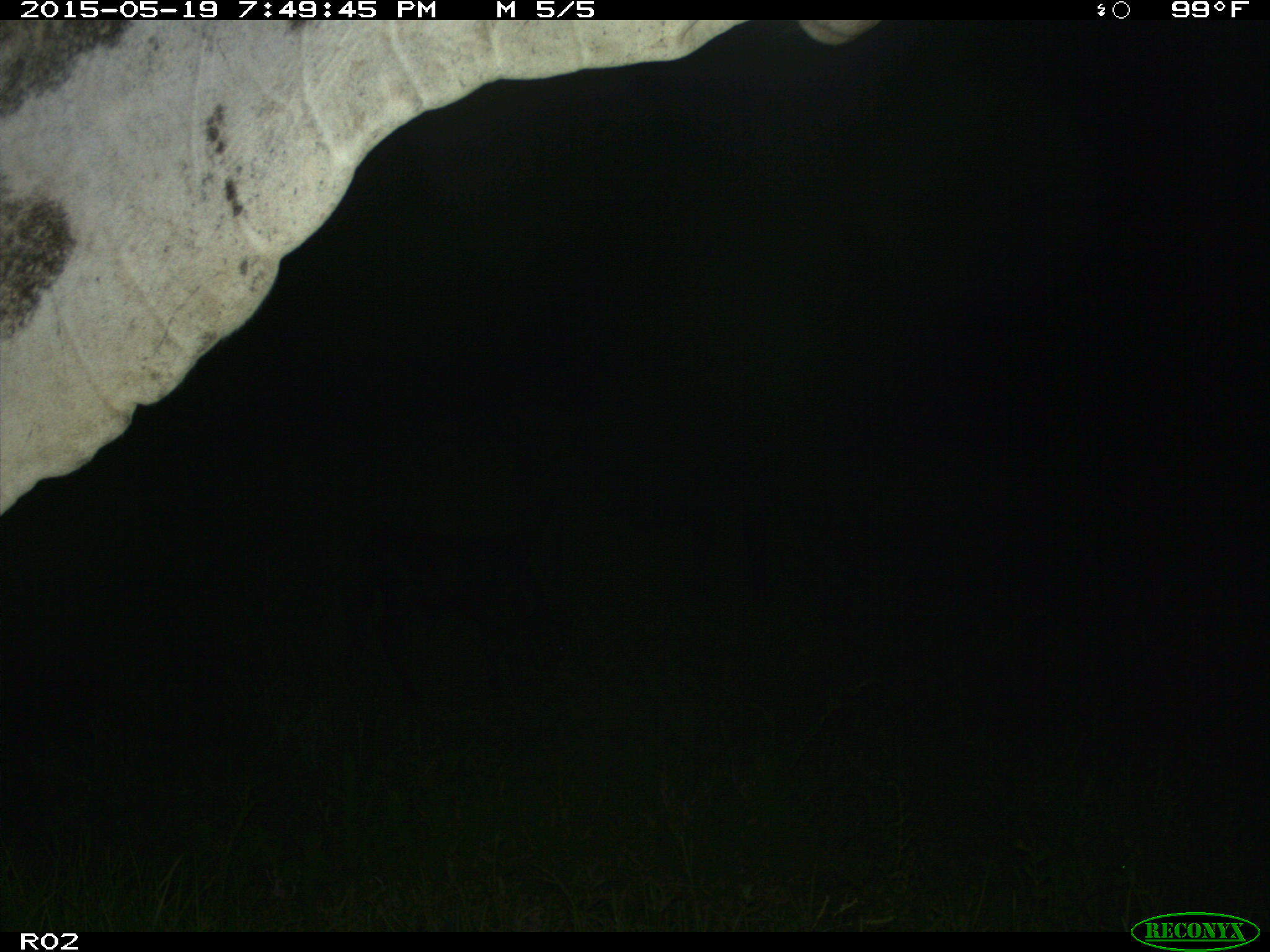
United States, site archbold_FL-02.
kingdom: Animalia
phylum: Chordata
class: Mammalia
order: Artiodactyla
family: Bovidae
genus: Bos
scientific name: Bos taurus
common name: domestic cow